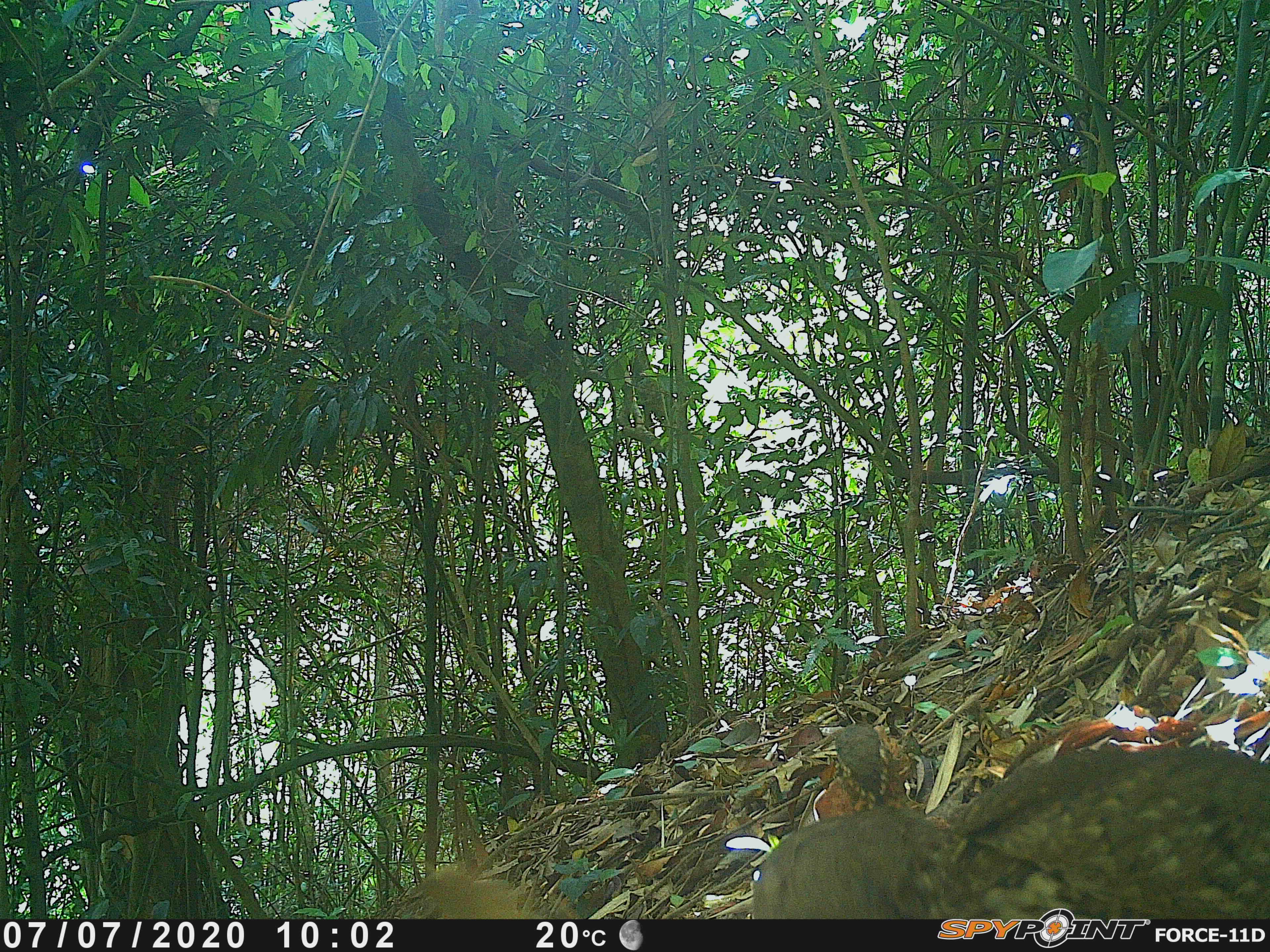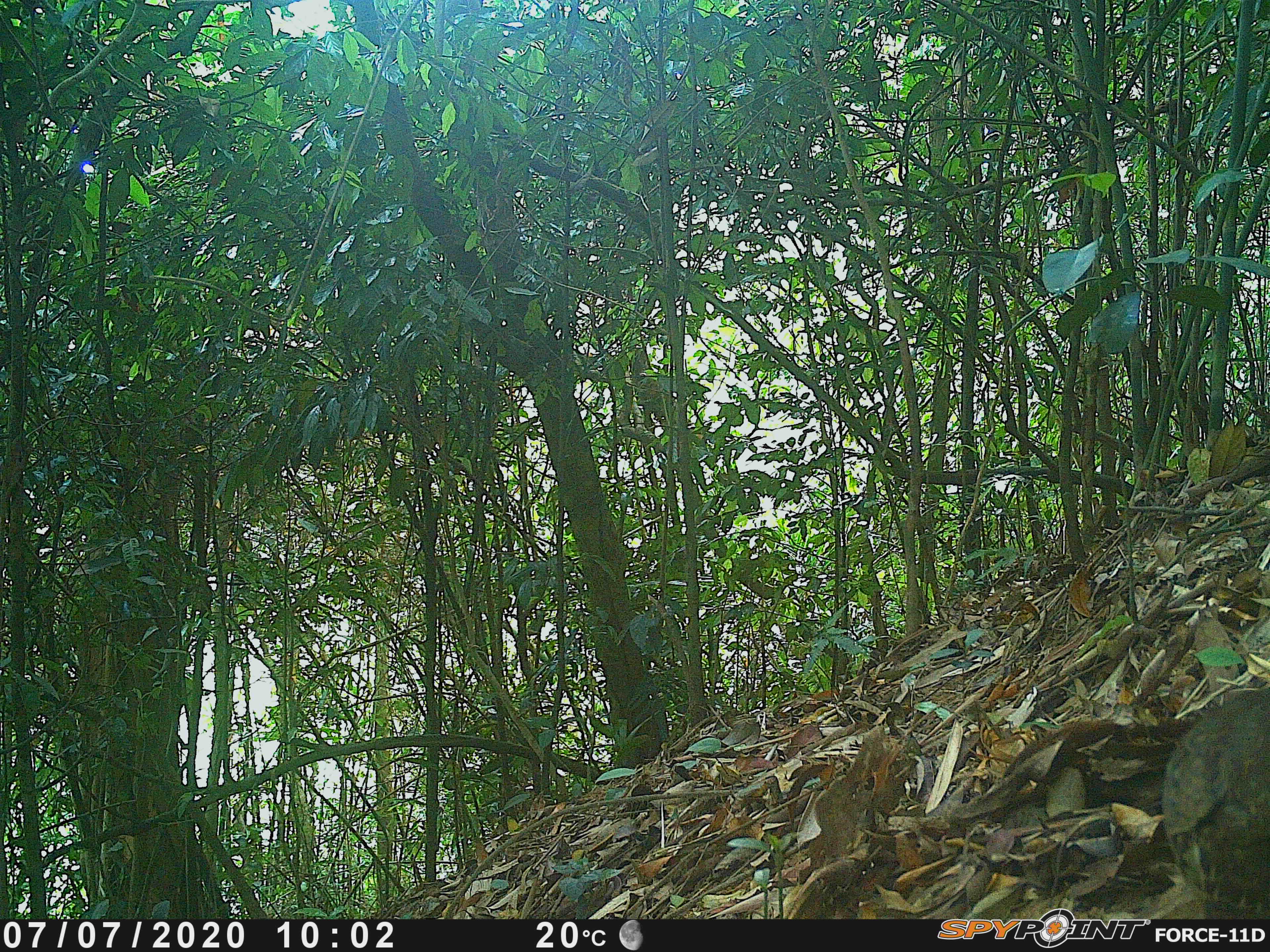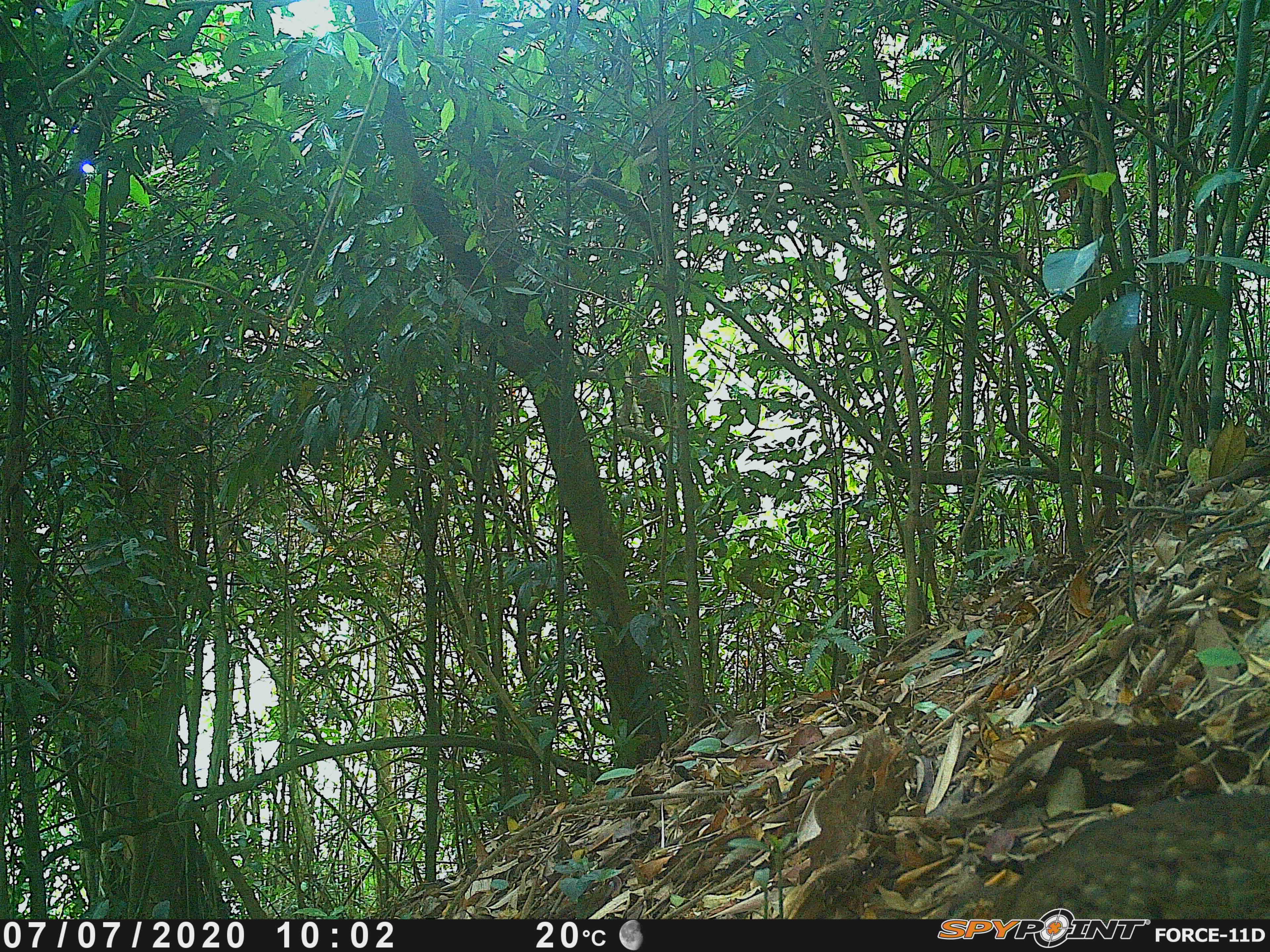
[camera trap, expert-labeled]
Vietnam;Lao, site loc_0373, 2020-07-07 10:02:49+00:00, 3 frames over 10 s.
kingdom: Animalia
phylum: Chordata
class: Aves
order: Galliformes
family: Phasianidae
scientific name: Phasianidae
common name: partridge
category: unidentified partridge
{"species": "unidentified partridge (partridge) (Phasianidae)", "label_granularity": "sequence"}